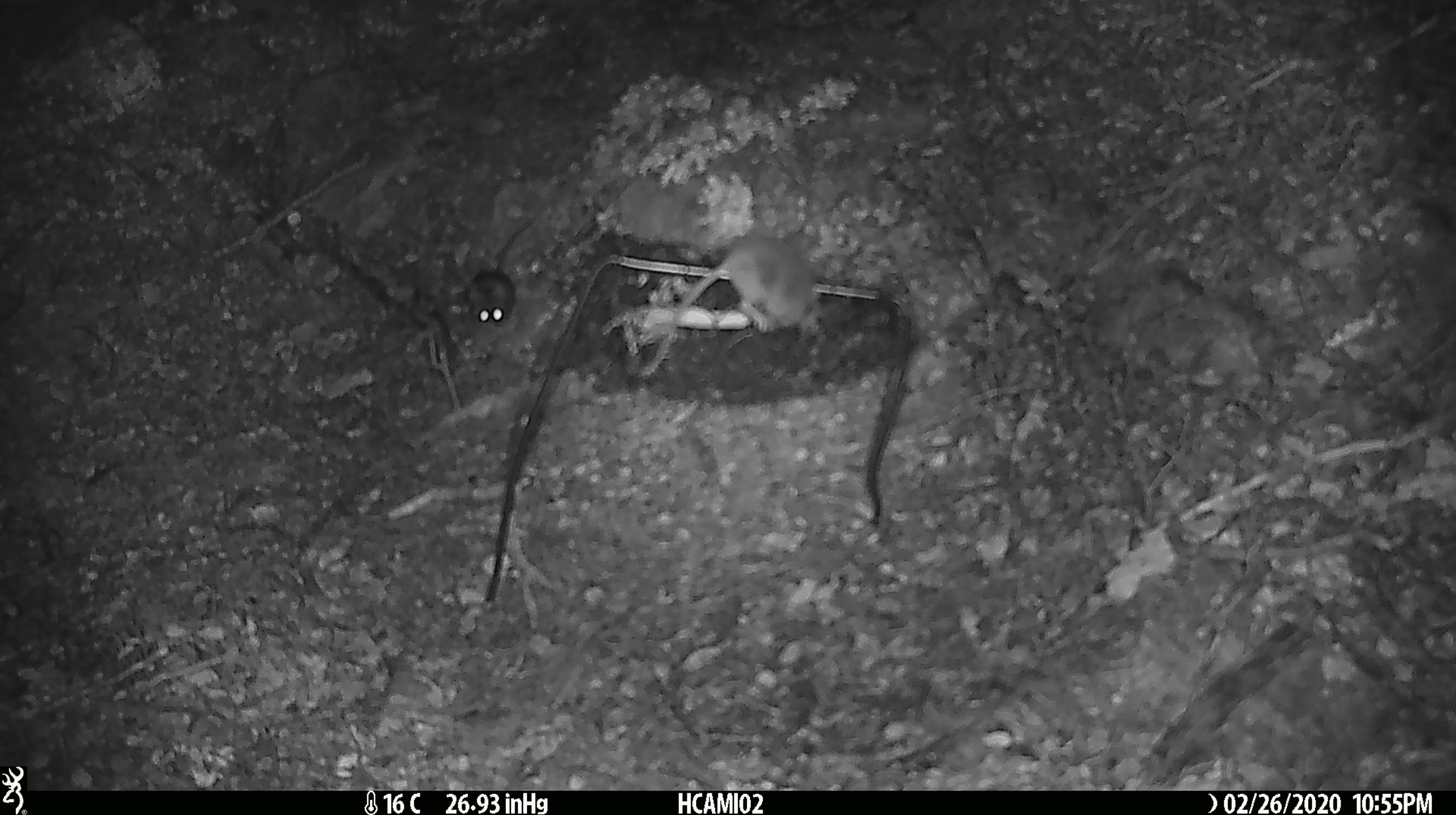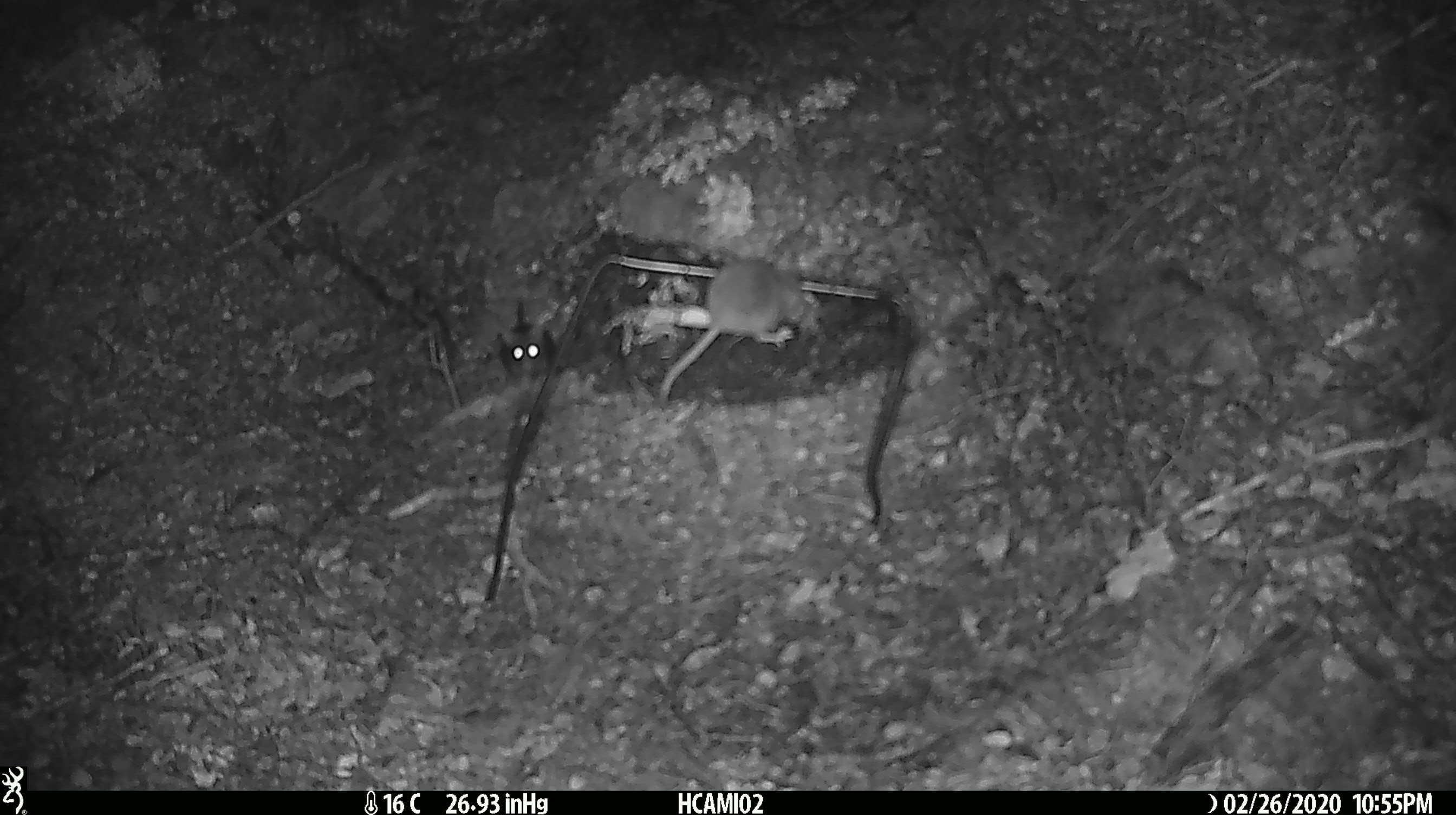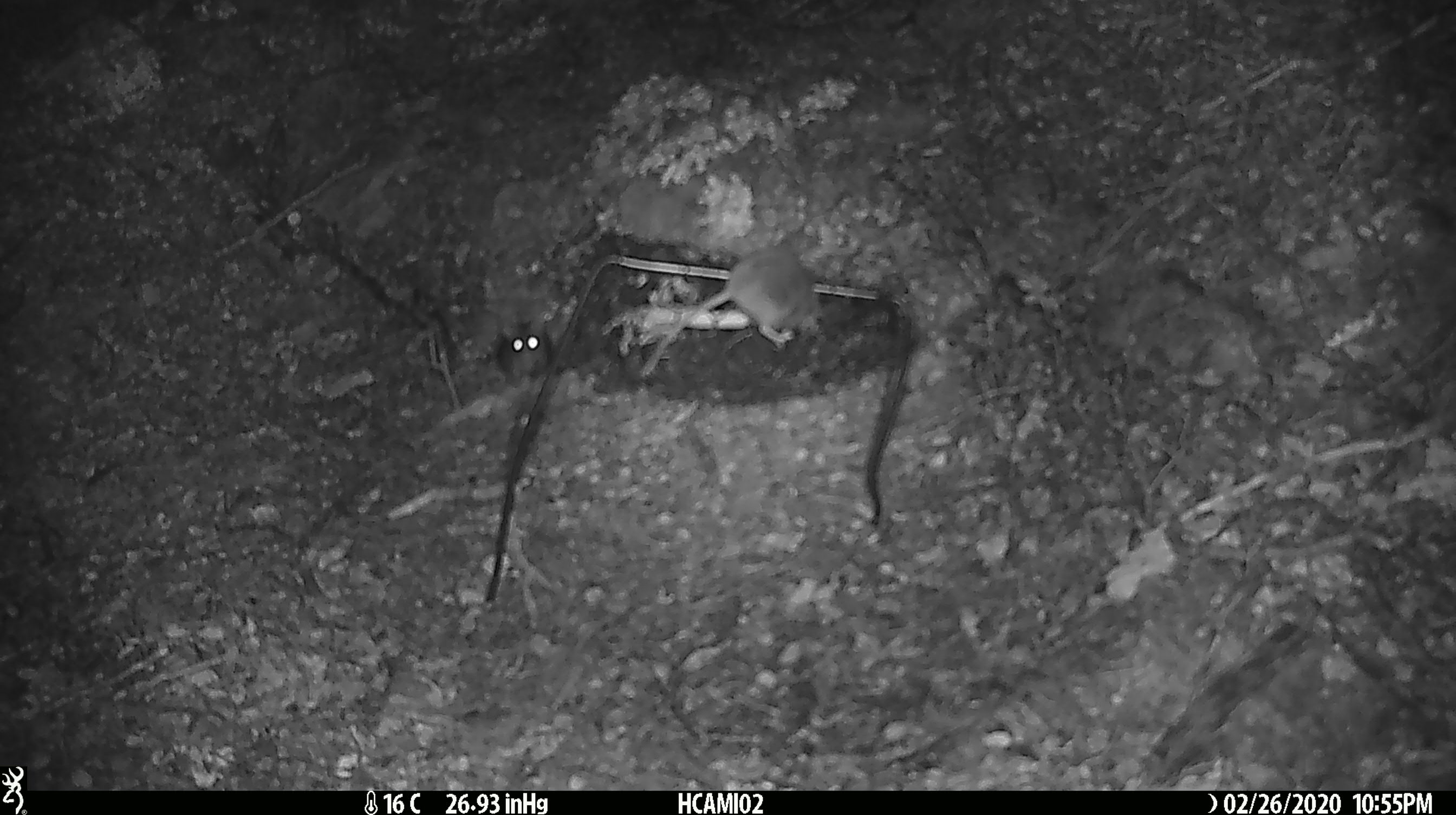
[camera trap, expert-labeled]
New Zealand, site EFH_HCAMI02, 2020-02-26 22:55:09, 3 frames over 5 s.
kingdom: Animalia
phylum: Chordata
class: Mammalia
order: Rodentia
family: Muridae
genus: Mus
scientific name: Mus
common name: mouse